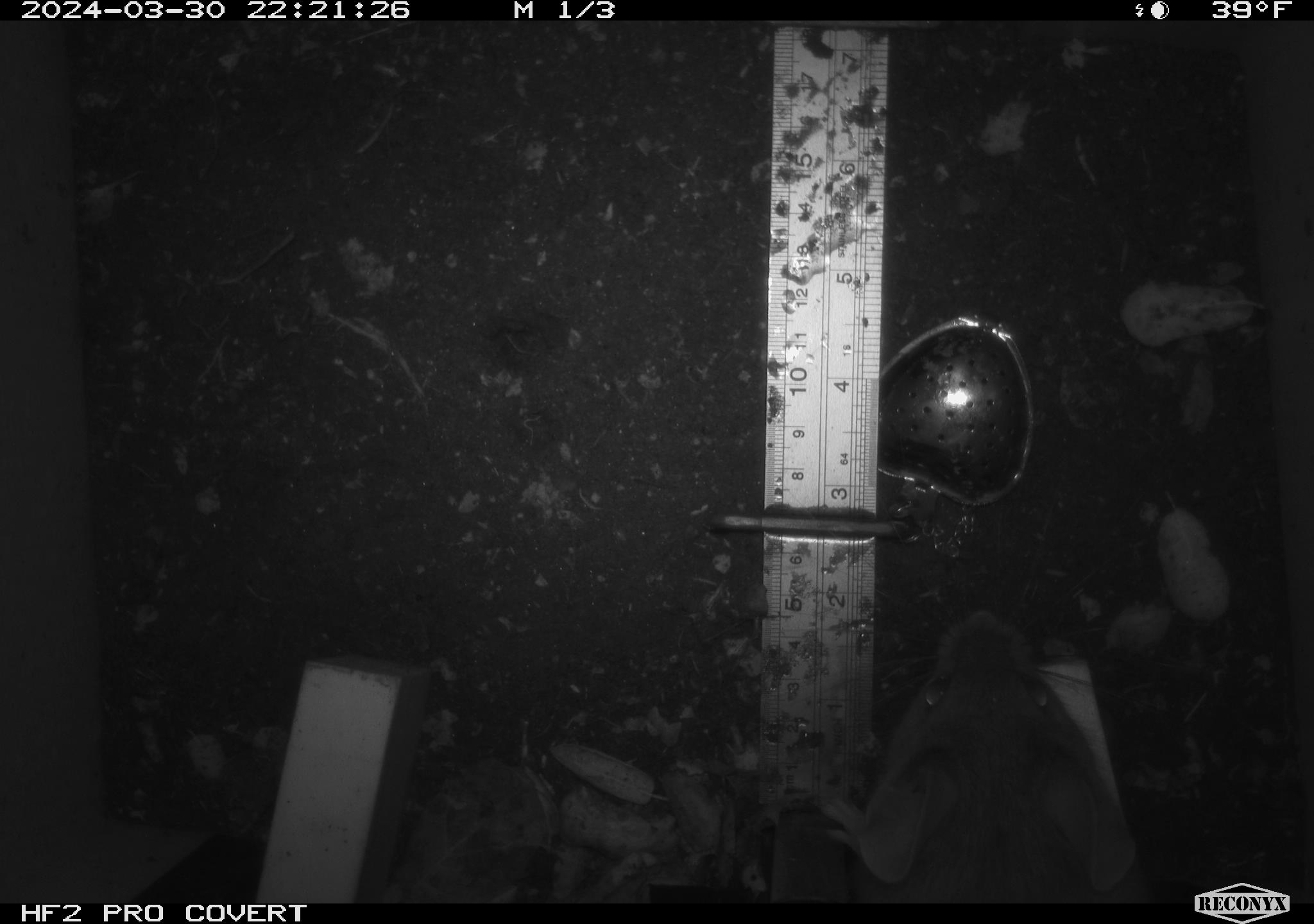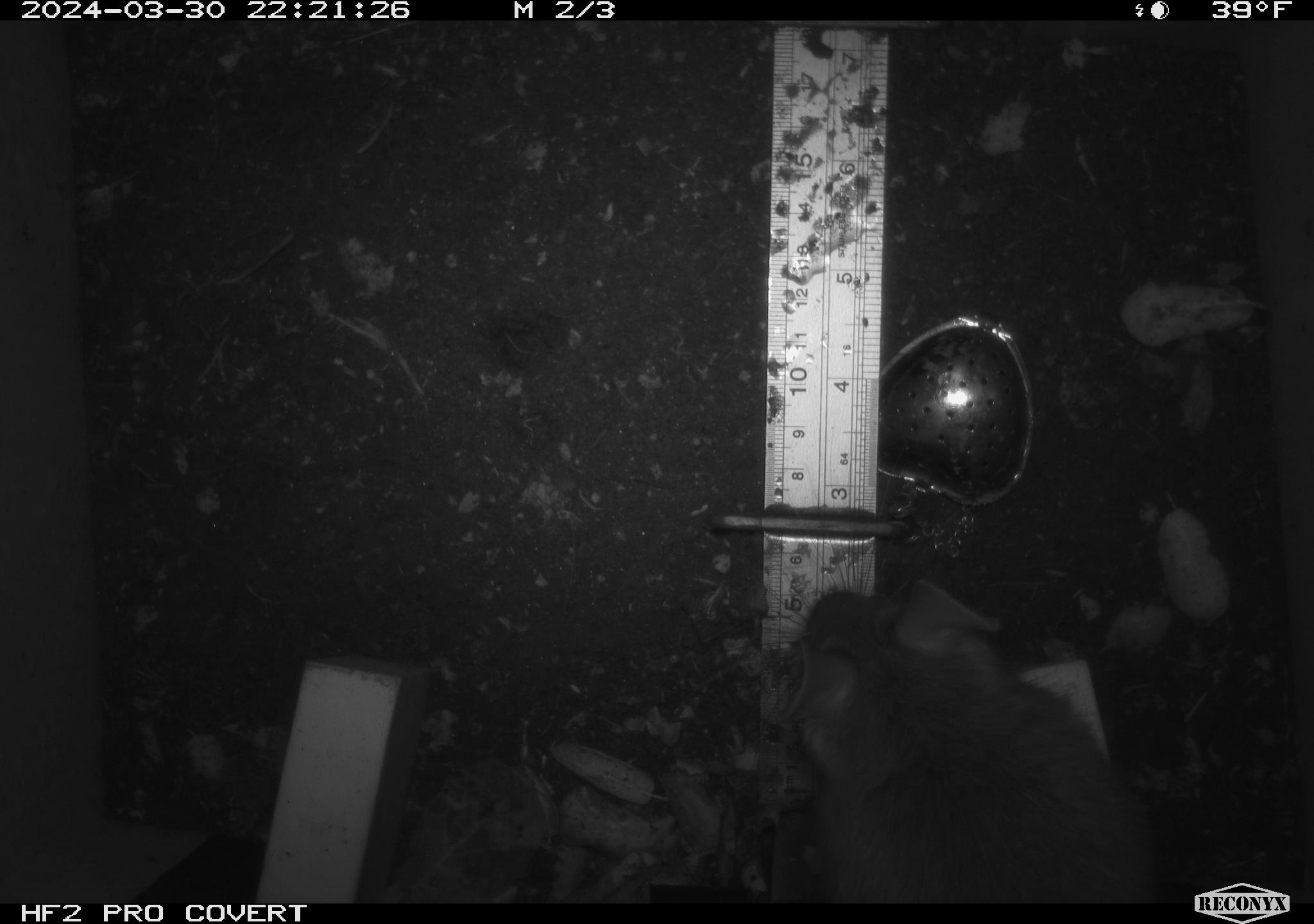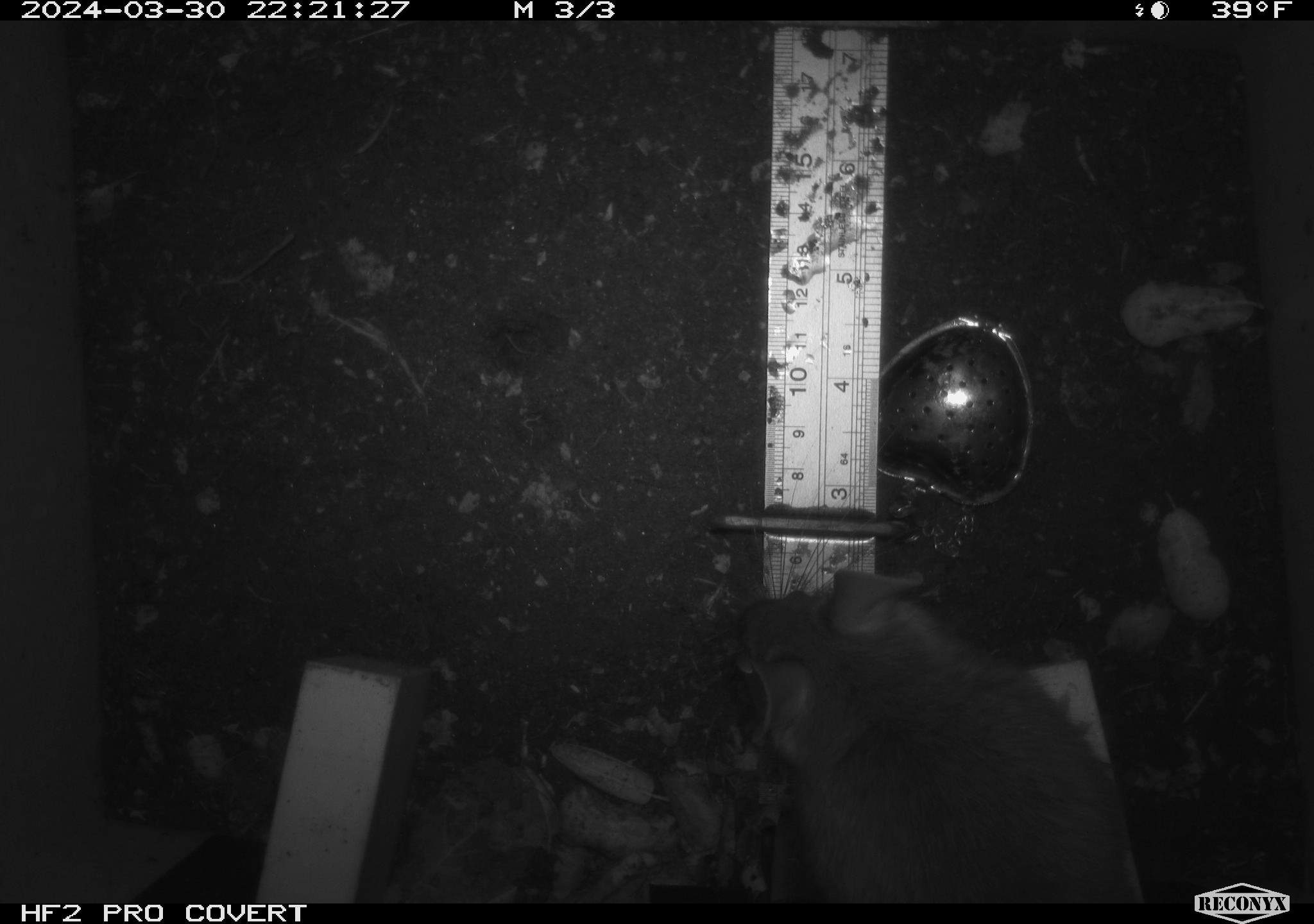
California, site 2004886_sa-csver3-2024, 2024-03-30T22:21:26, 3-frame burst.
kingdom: Animalia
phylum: Chordata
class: Mammalia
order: Rodentia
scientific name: Rodentia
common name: rodent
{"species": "rodent (Rodentia)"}